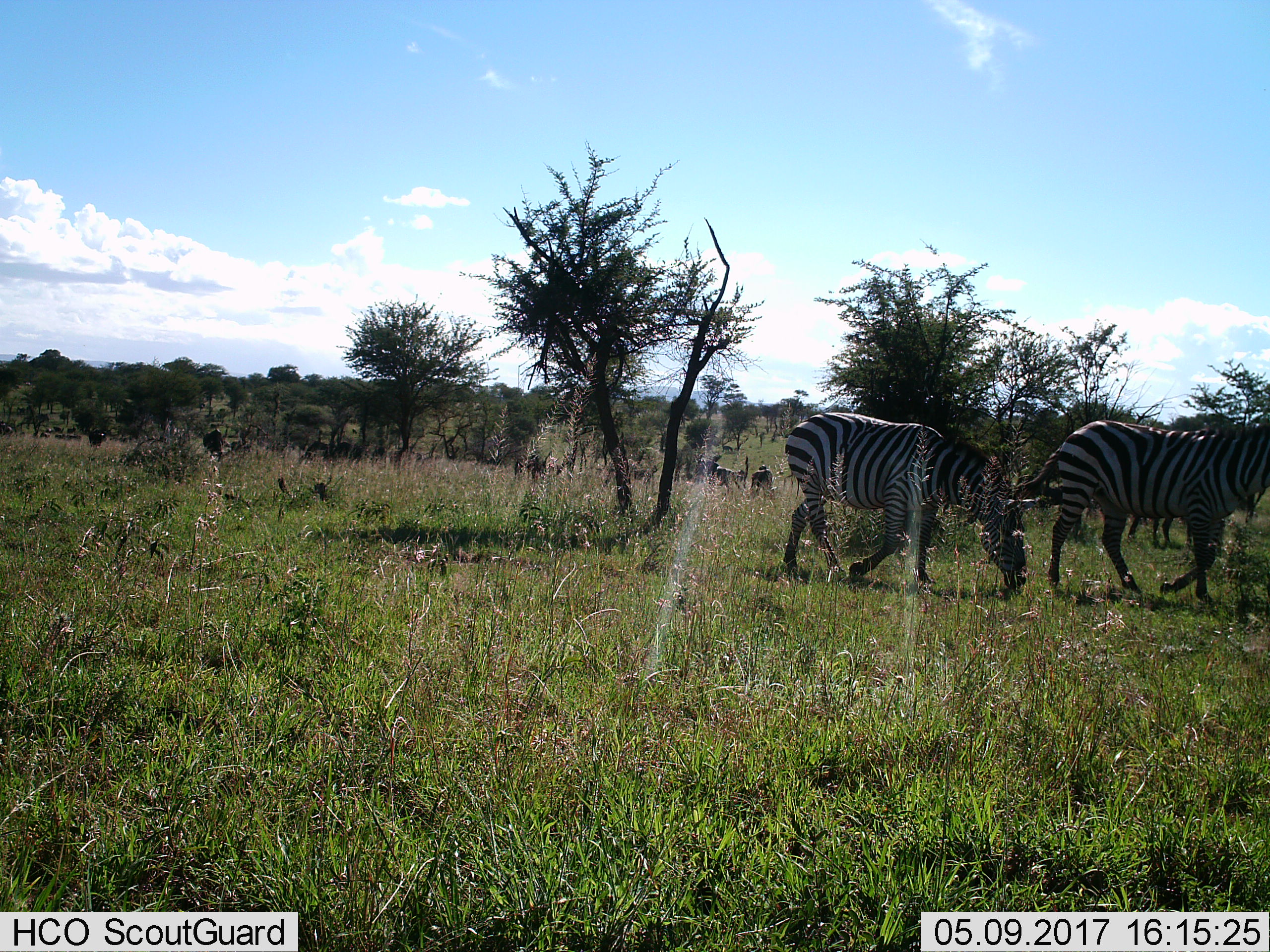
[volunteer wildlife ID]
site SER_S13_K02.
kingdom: Animalia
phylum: Chordata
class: Mammalia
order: Perissodactyla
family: Equidae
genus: Equus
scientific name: Equus quagga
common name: plains zebra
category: zebraplains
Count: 2.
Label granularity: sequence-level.